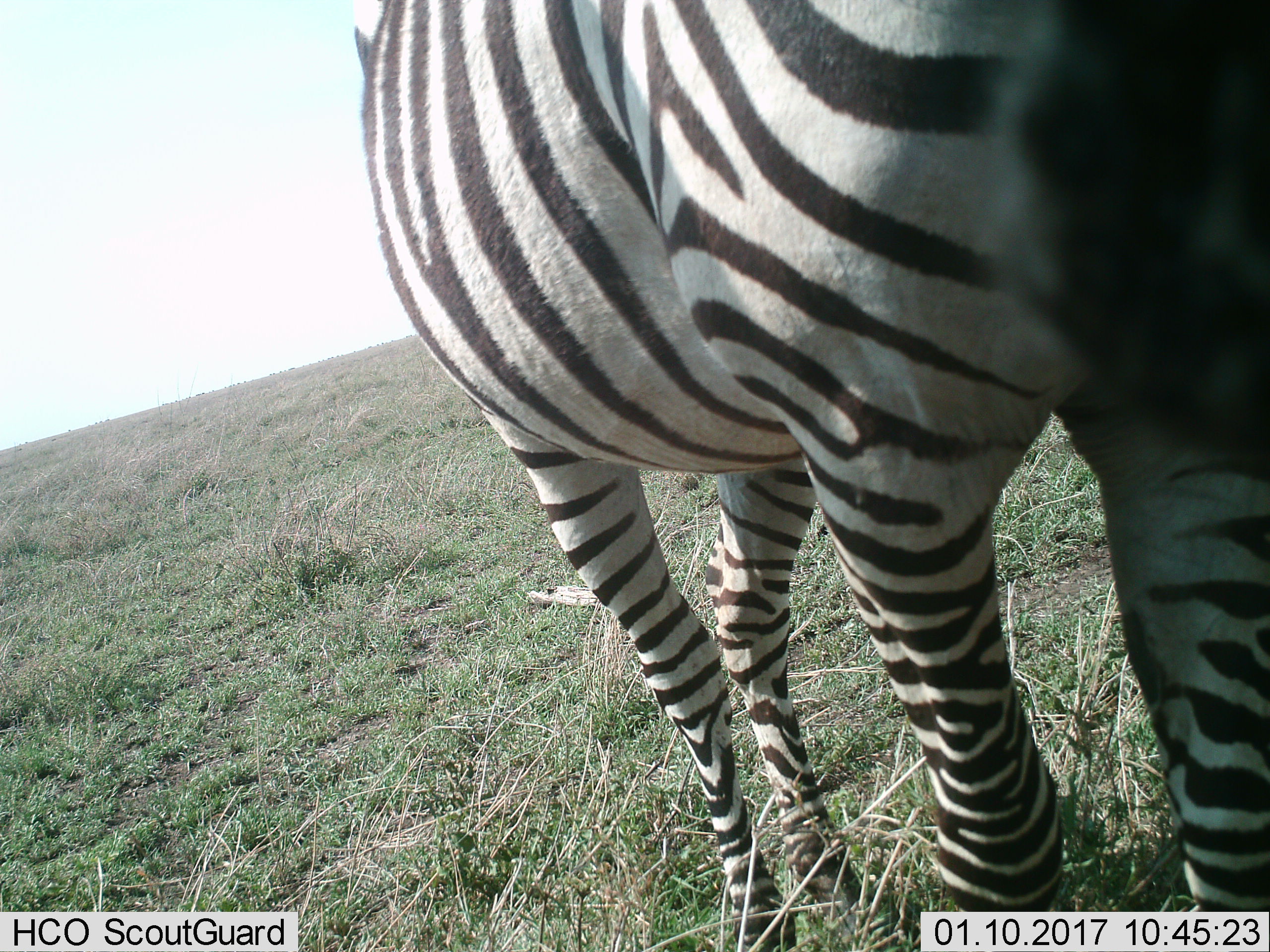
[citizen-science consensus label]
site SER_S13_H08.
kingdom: Animalia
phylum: Chordata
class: Mammalia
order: Perissodactyla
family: Equidae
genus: Equus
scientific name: Equus quagga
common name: plains zebra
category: zebraplains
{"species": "zebraplains (plains zebra) (Equus quagga)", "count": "1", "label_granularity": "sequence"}